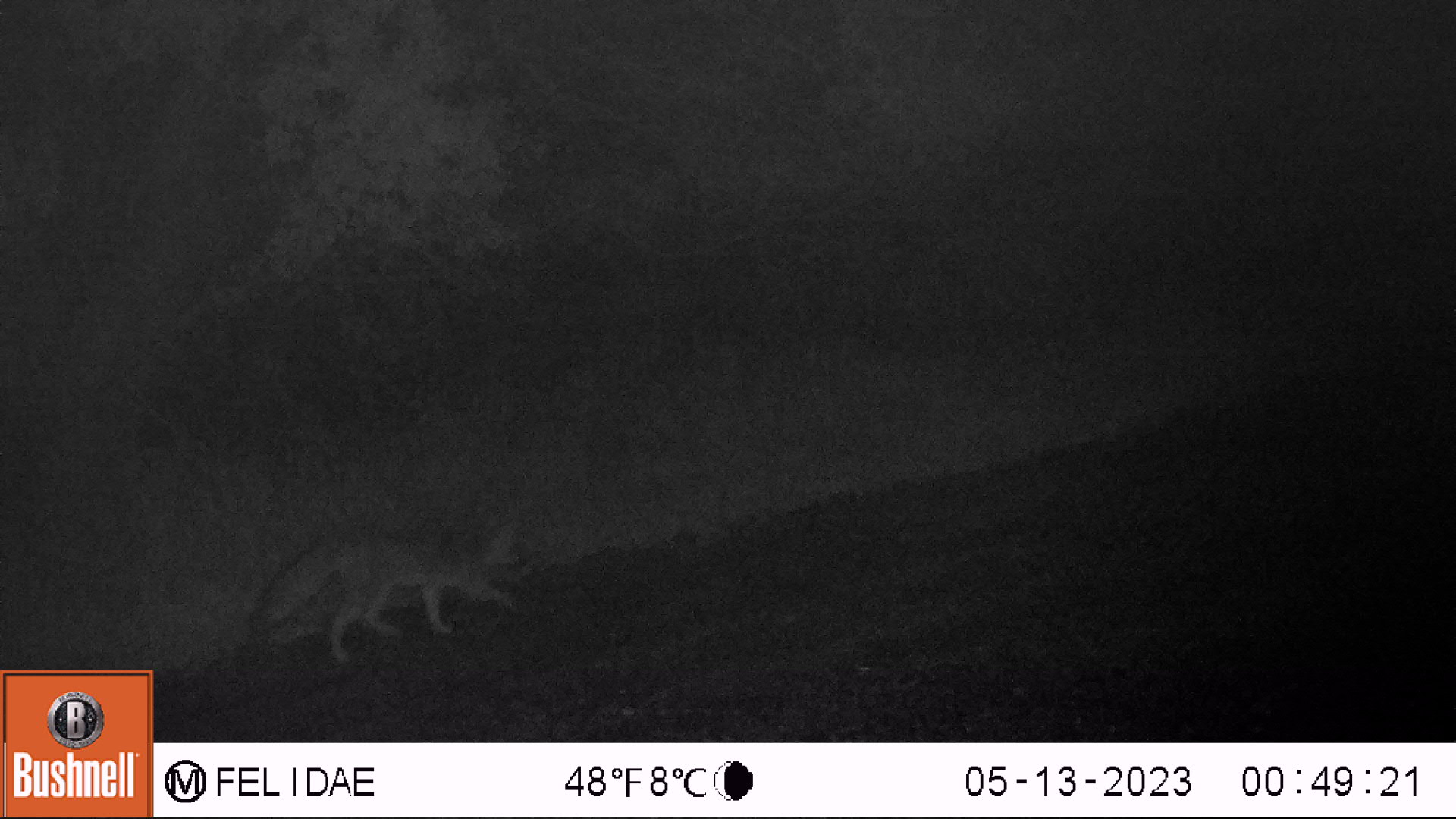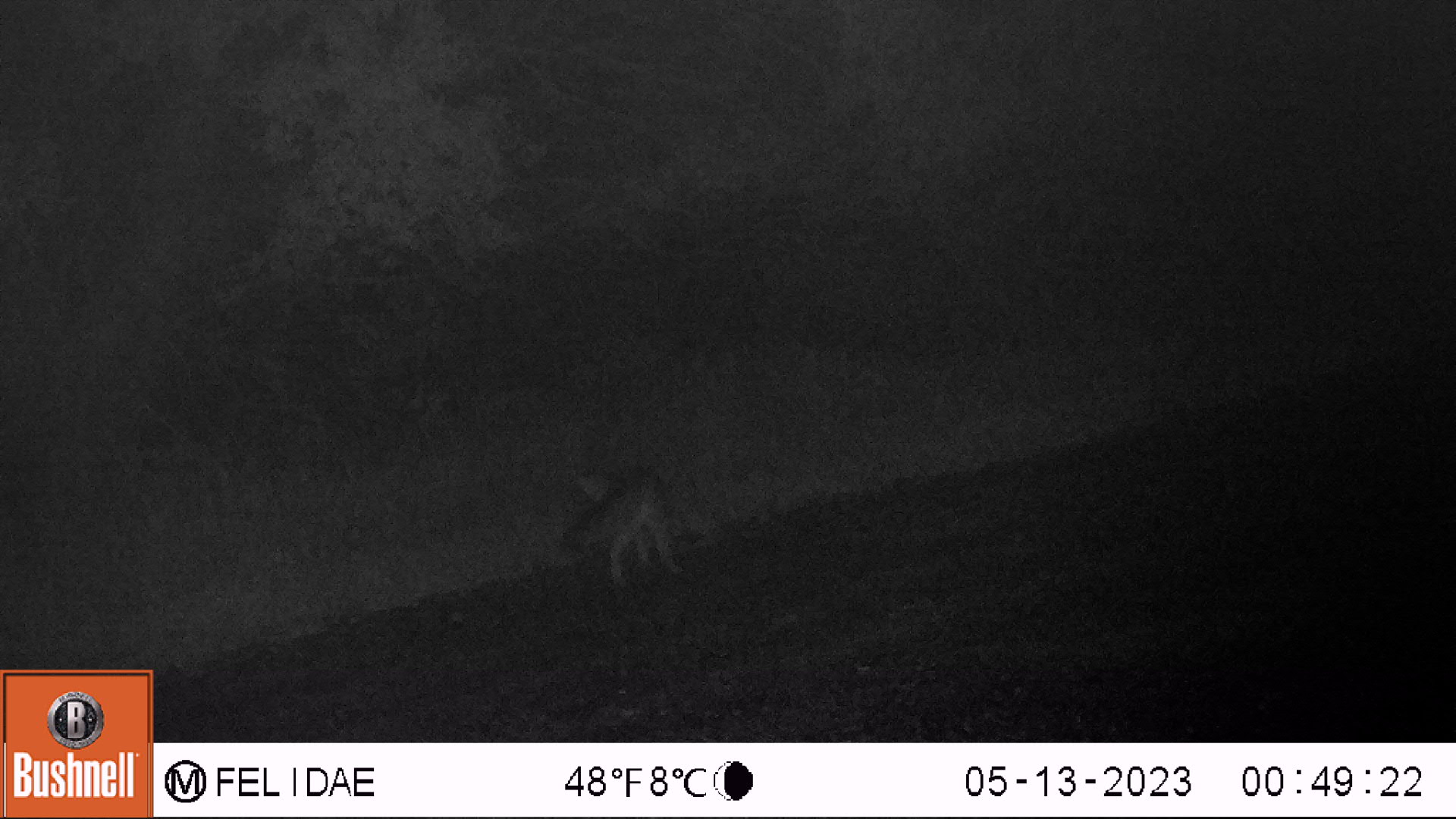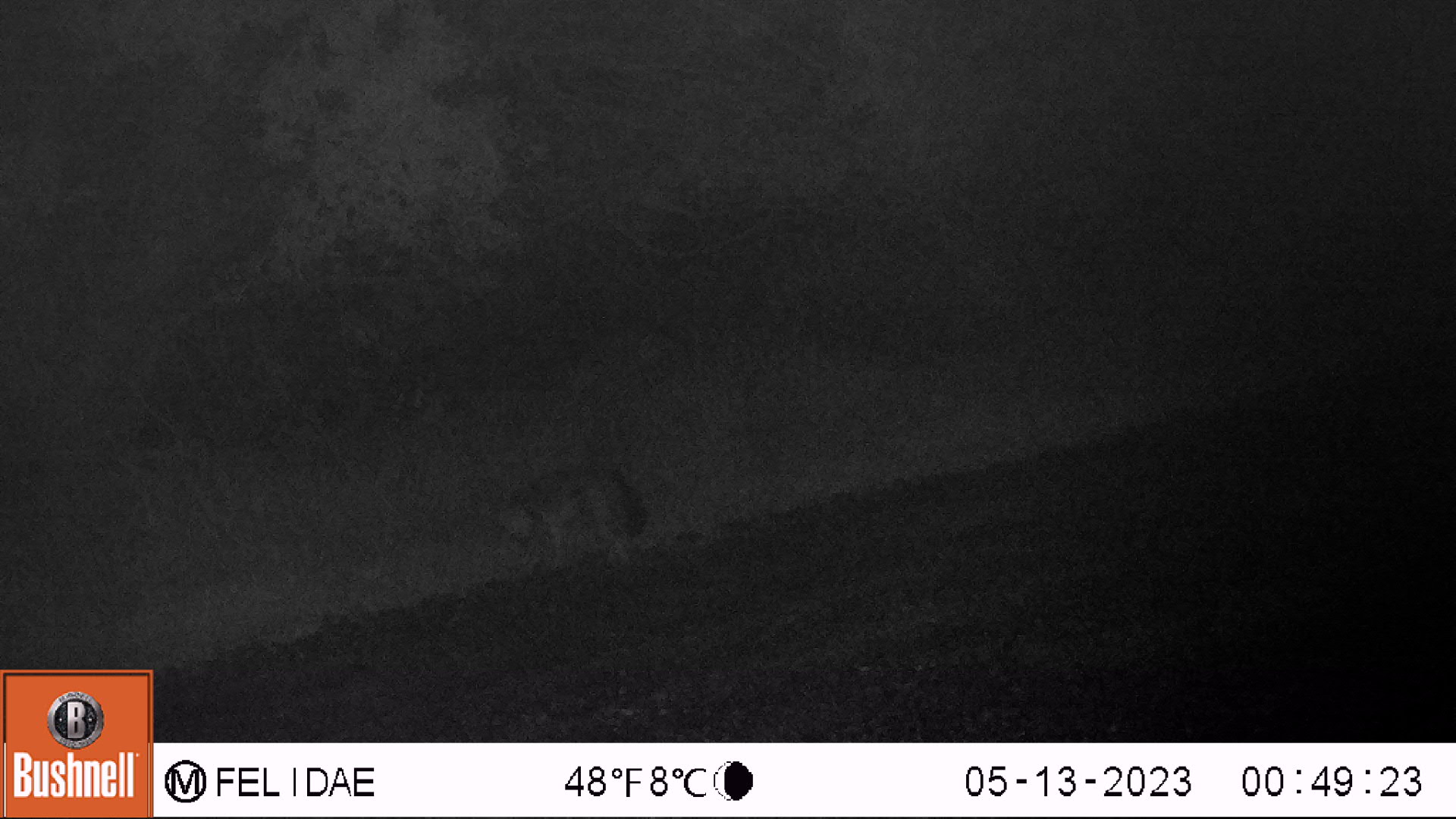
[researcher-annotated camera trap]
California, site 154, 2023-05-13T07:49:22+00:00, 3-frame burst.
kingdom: Animalia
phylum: Chordata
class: Mammalia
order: Carnivora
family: Canidae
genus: Urocyon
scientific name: Urocyon cinereoargenteus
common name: gray fox